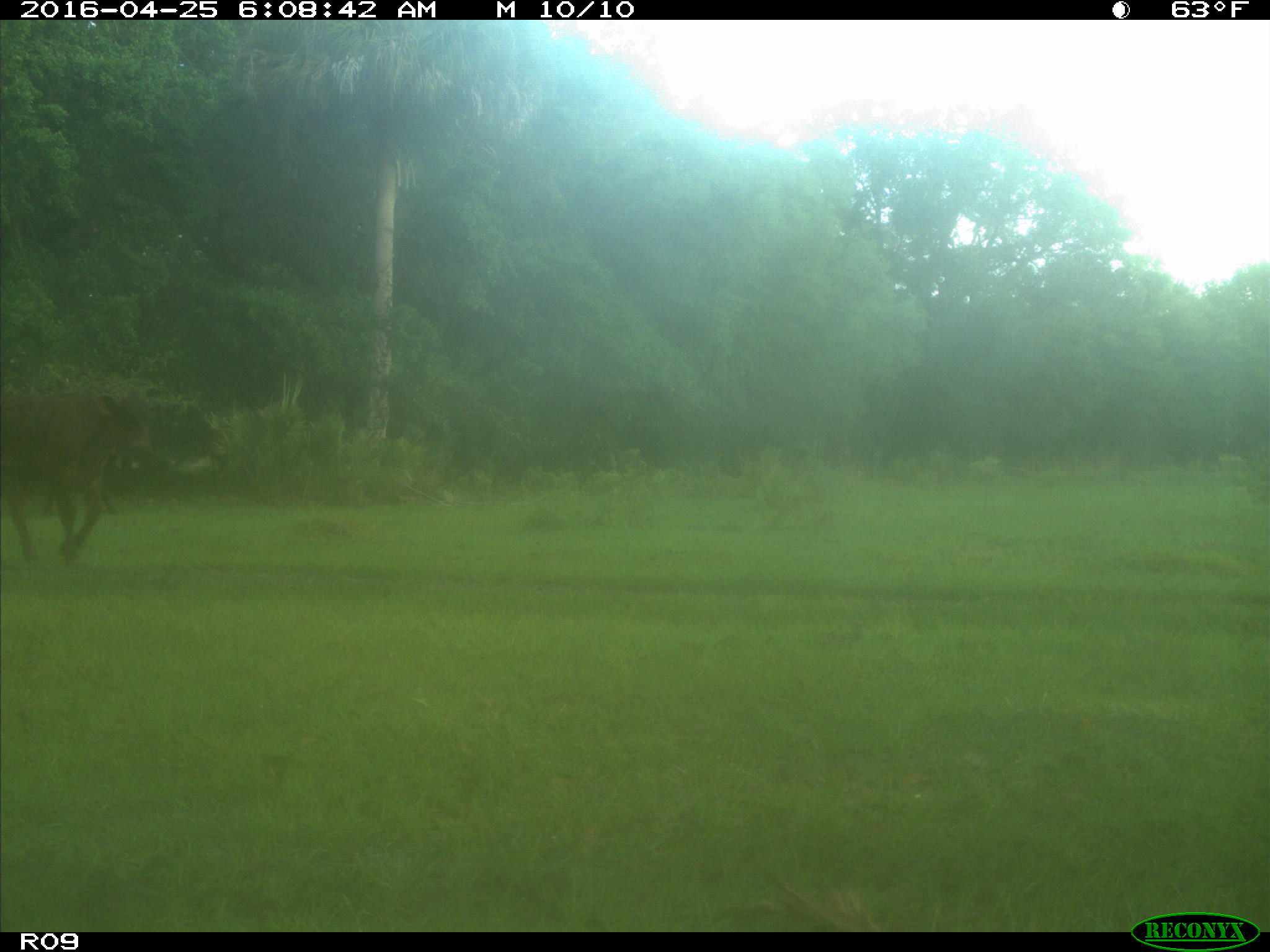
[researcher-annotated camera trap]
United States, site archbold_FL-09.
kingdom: Animalia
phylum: Chordata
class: Mammalia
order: Artiodactyla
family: Bovidae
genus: Bos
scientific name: Bos taurus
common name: domestic cow